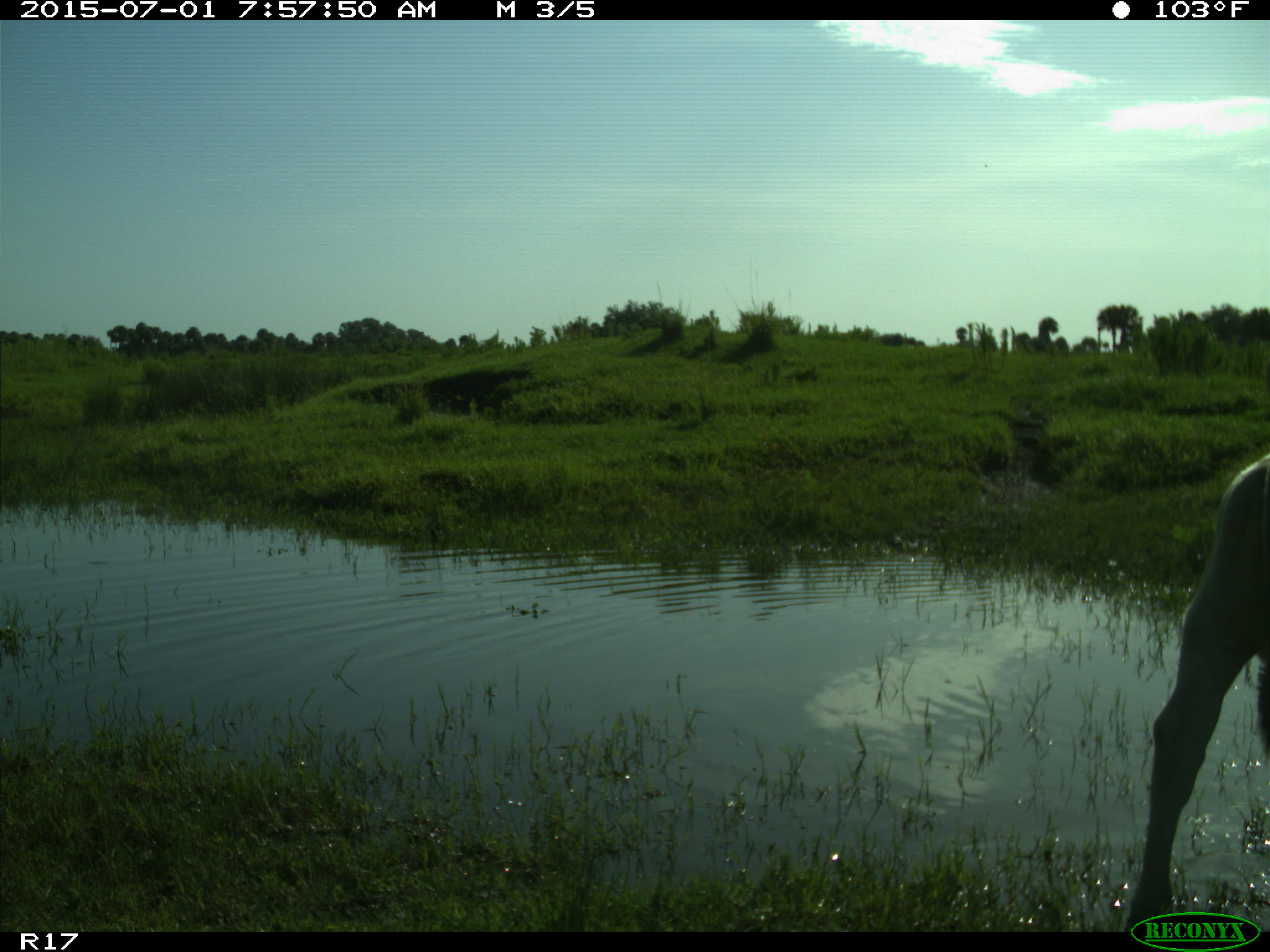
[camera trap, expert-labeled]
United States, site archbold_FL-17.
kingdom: Animalia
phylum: Chordata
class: Mammalia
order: Artiodactyla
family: Bovidae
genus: Bos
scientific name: Bos taurus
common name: domestic cow